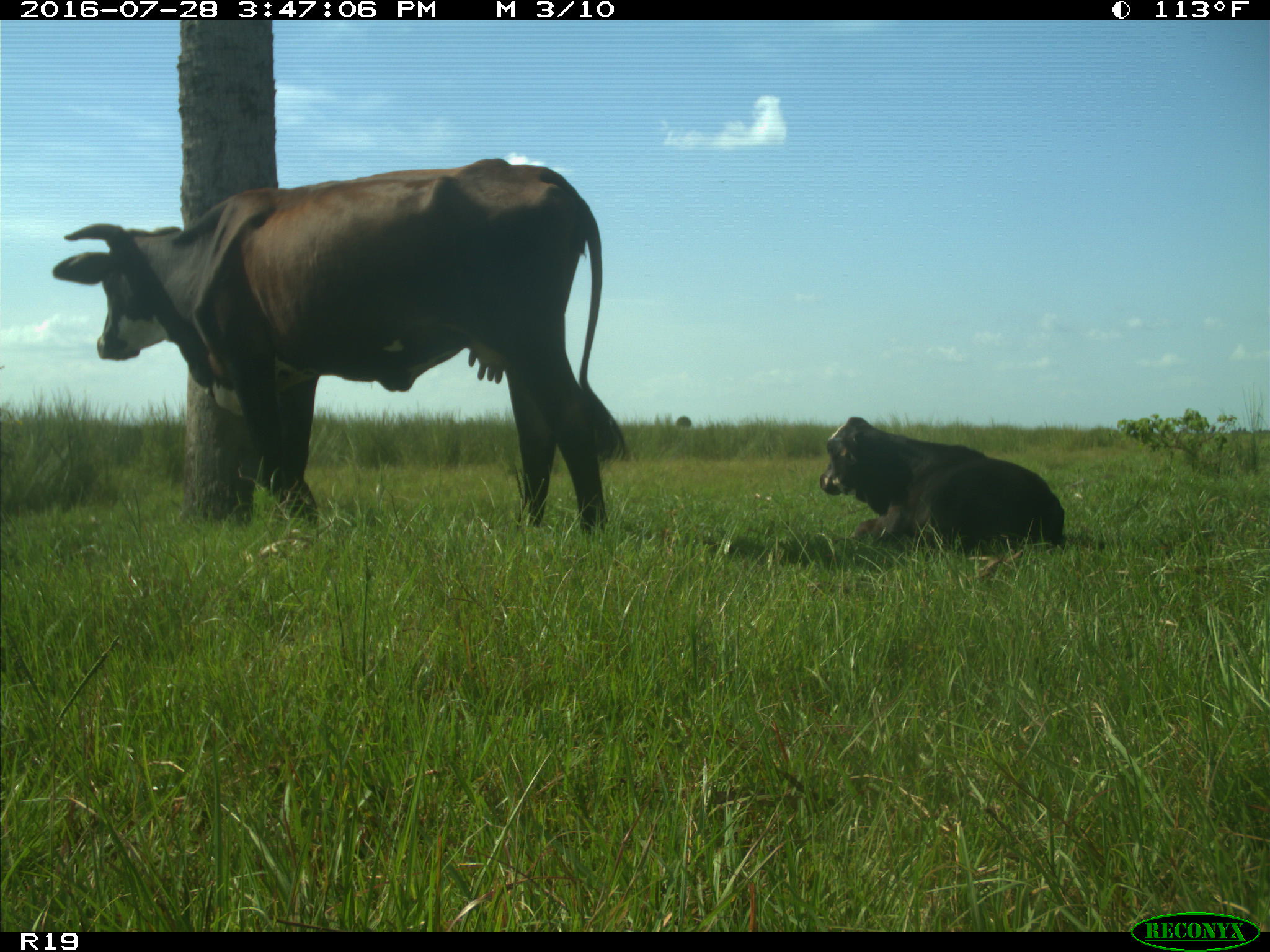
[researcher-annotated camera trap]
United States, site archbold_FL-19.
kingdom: Animalia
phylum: Chordata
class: Mammalia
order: Artiodactyla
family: Bovidae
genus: Bos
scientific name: Bos taurus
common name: domestic cow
Bos taurus (domestic cow).